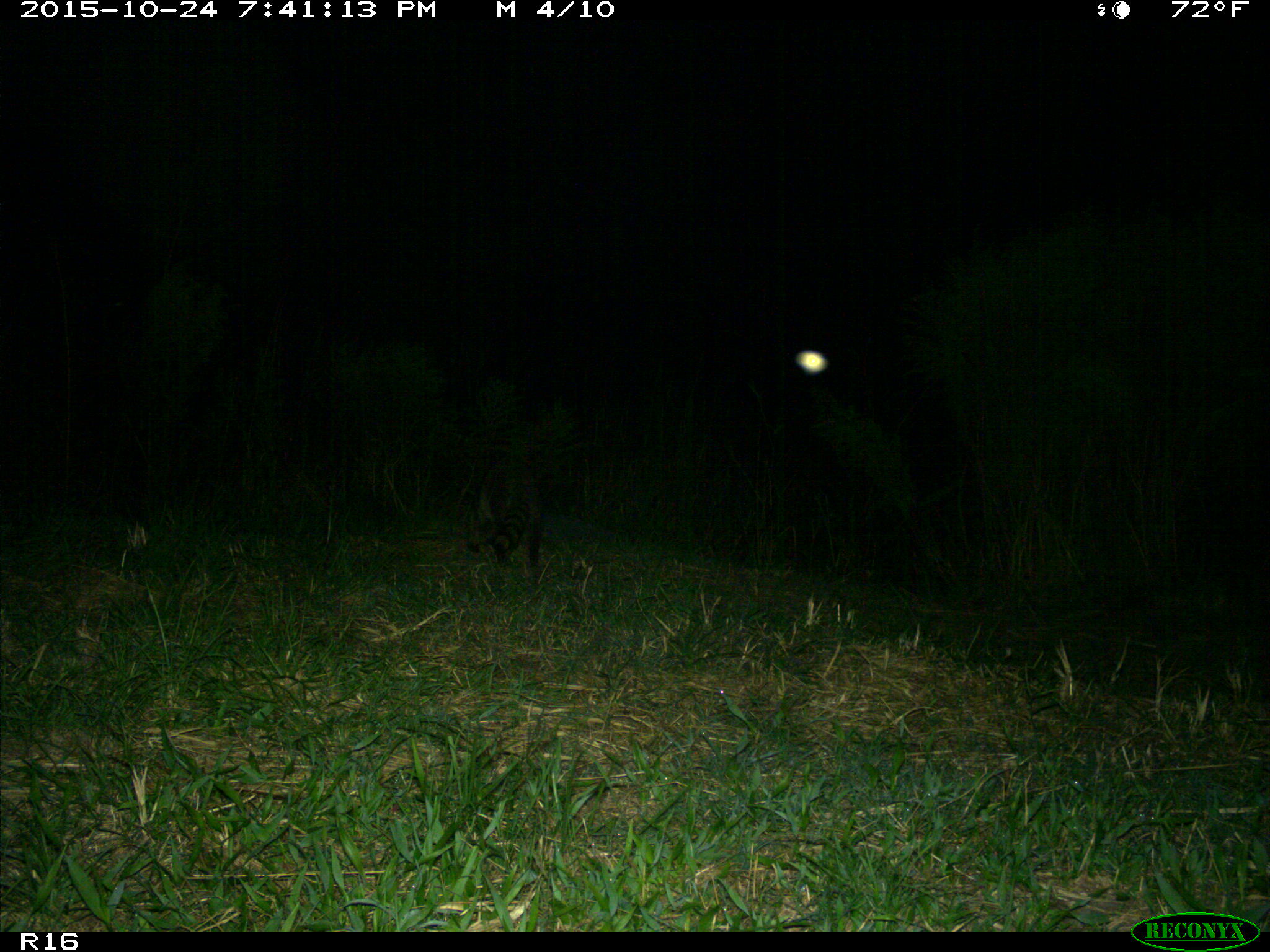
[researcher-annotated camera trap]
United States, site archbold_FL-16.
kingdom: Animalia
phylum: Chordata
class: Mammalia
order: Carnivora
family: Procyonidae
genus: Procyon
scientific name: Procyon lotor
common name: common raccoon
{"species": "Procyon lotor (common raccoon)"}